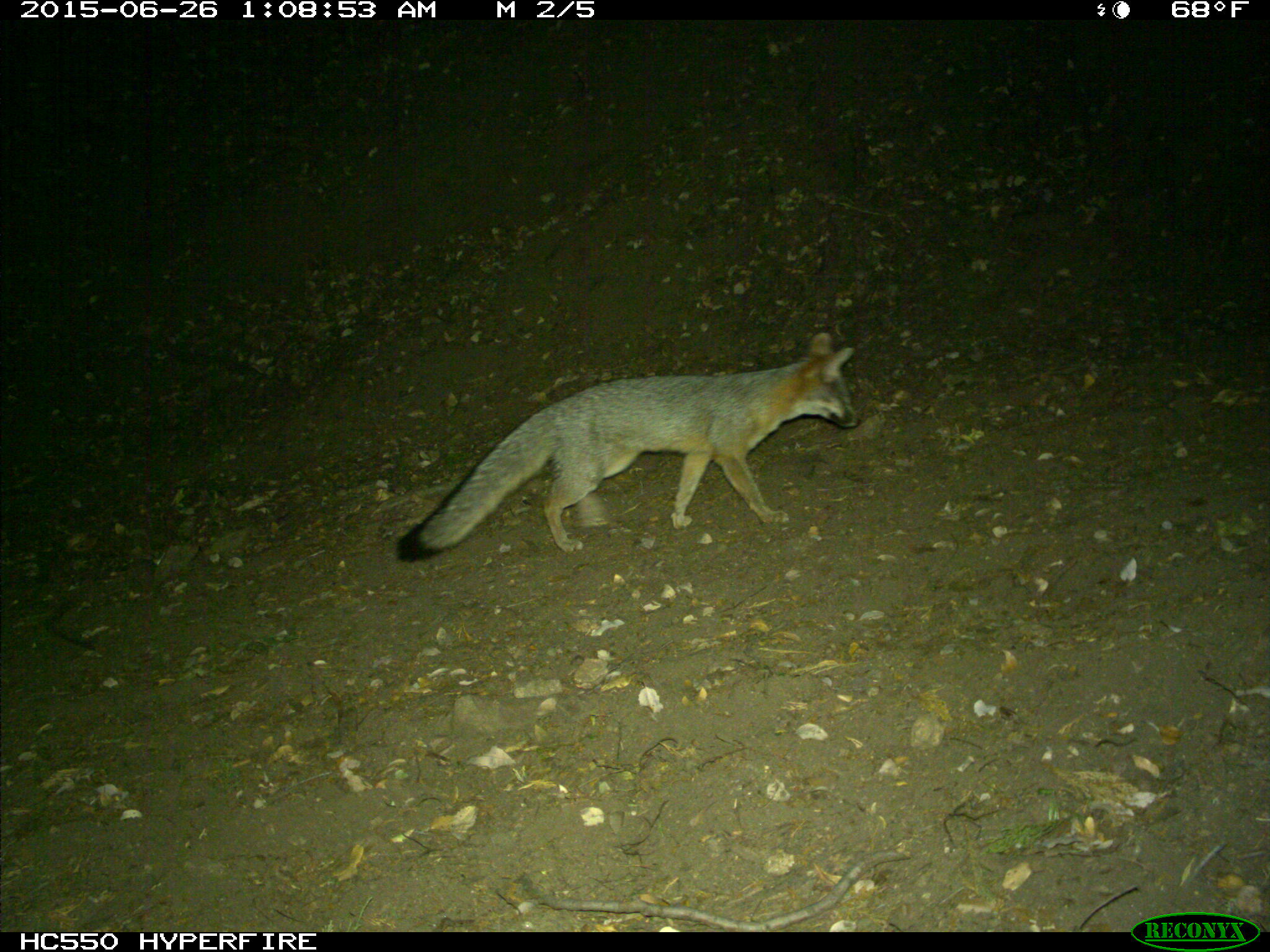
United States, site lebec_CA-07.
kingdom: Animalia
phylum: Chordata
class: Mammalia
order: Carnivora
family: Canidae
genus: Urocyon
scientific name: Urocyon cinereoargenteus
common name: gray fox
Urocyon cinereoargenteus (gray fox).